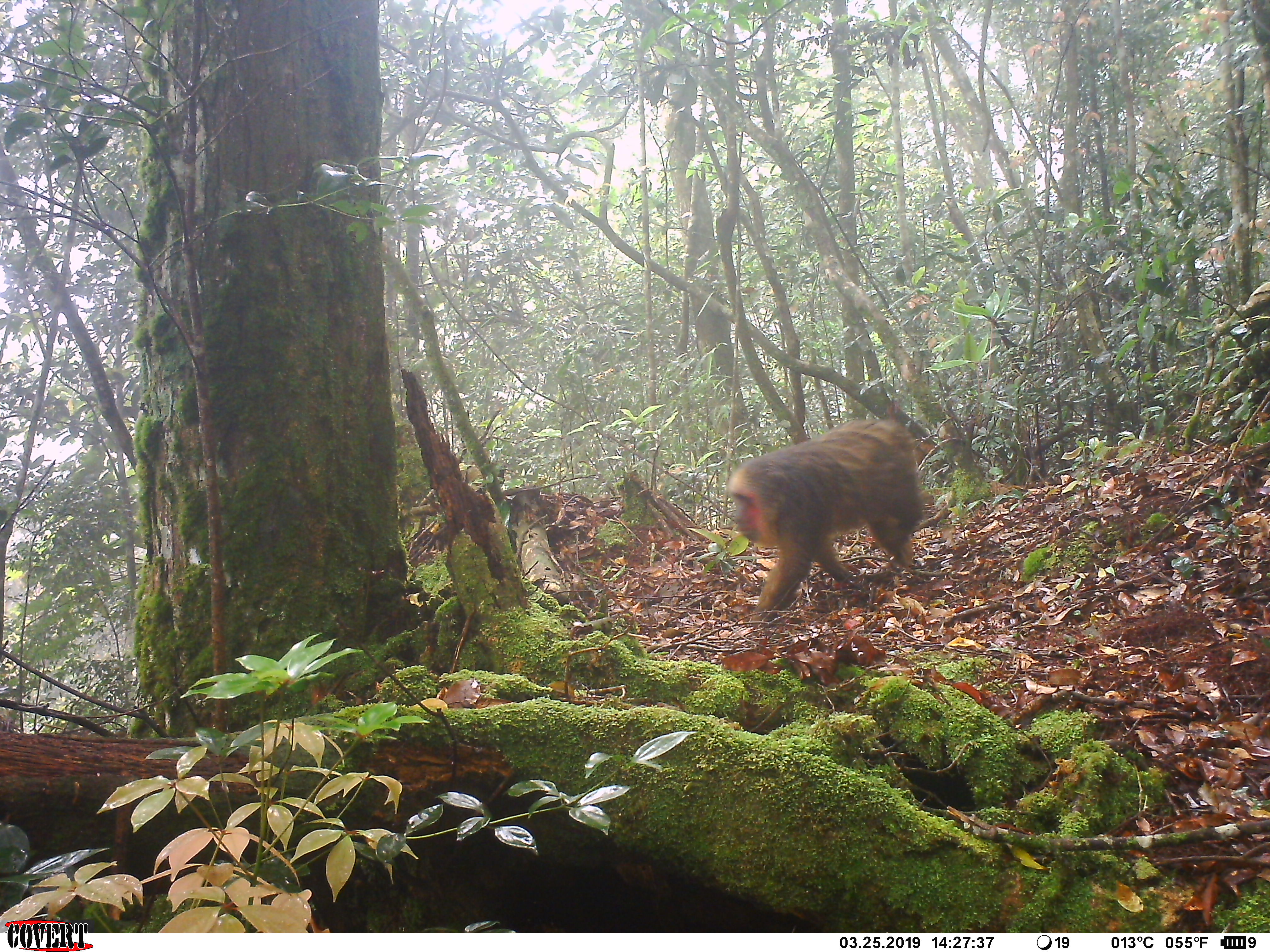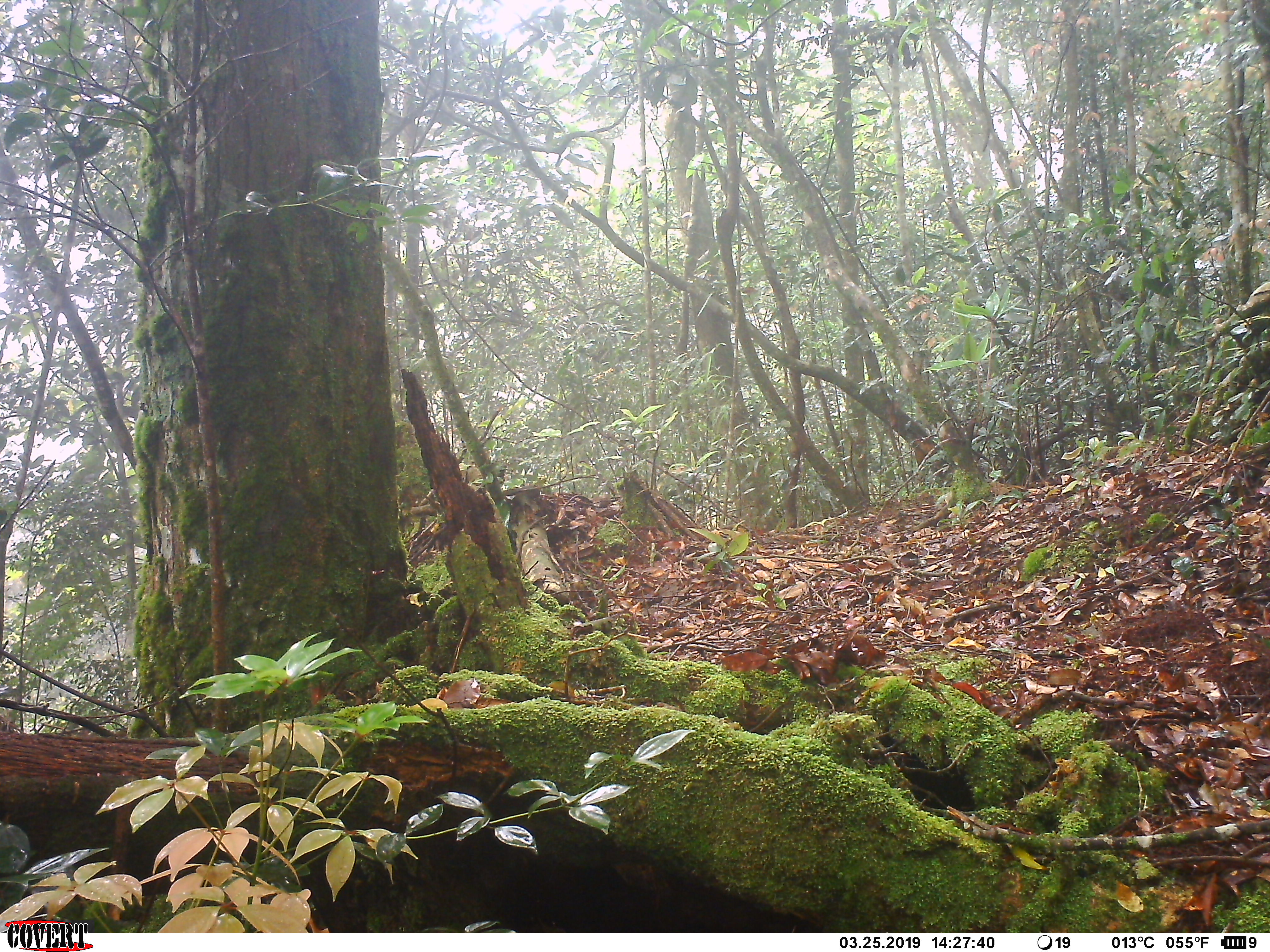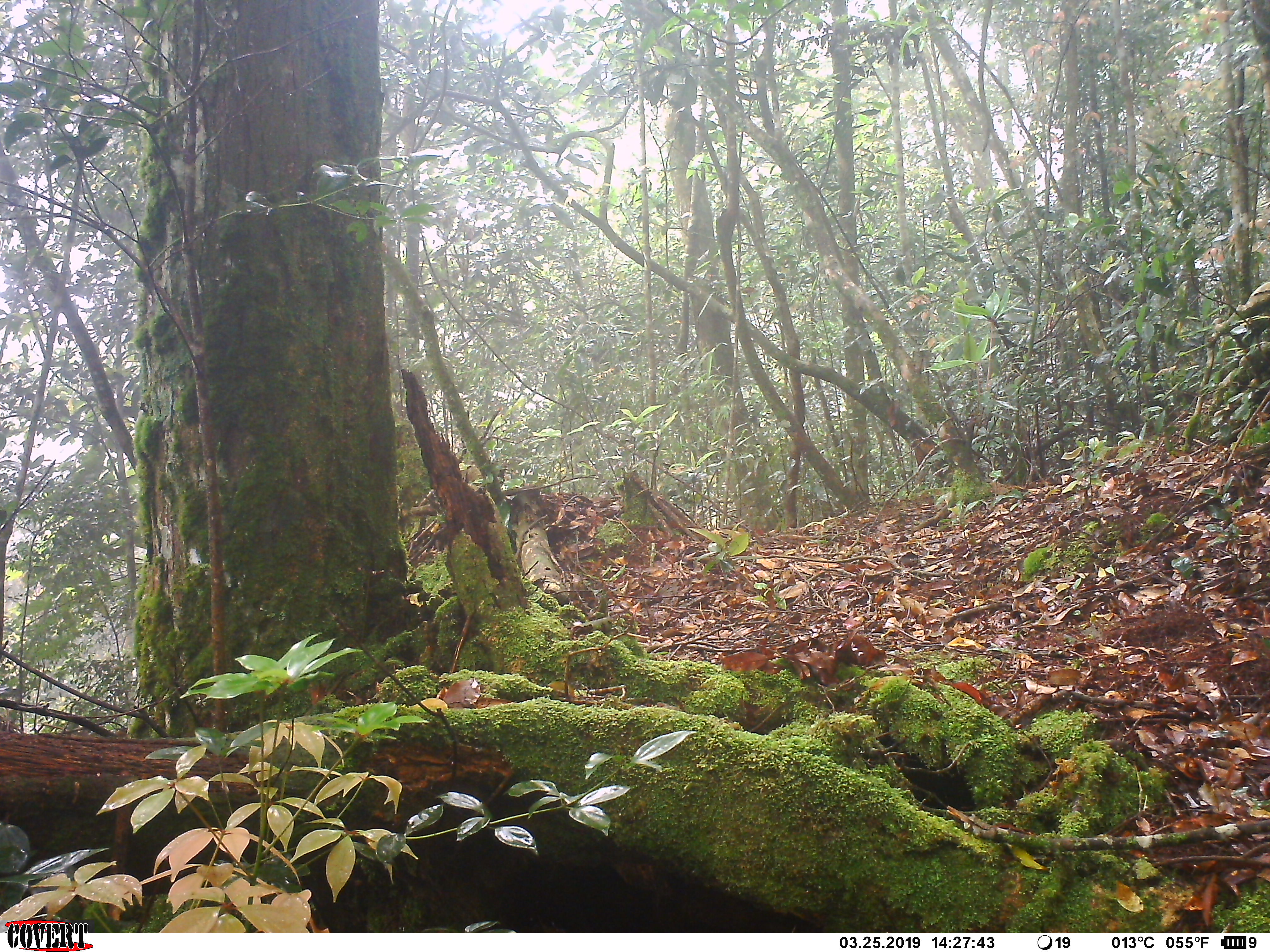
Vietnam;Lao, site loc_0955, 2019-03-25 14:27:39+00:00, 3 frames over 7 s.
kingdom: Animalia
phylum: Chordata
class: Mammalia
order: Primates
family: Cercopithecidae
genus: Macaca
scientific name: Macaca arctoides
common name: stump-tailed macaque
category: stump tailed macaque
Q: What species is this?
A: Stump tailed macaque (stump-tailed macaque) (Macaca arctoides).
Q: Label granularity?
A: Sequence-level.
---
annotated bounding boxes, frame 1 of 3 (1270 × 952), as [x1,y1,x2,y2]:
stump tailed macaque: [724,400,925,628]